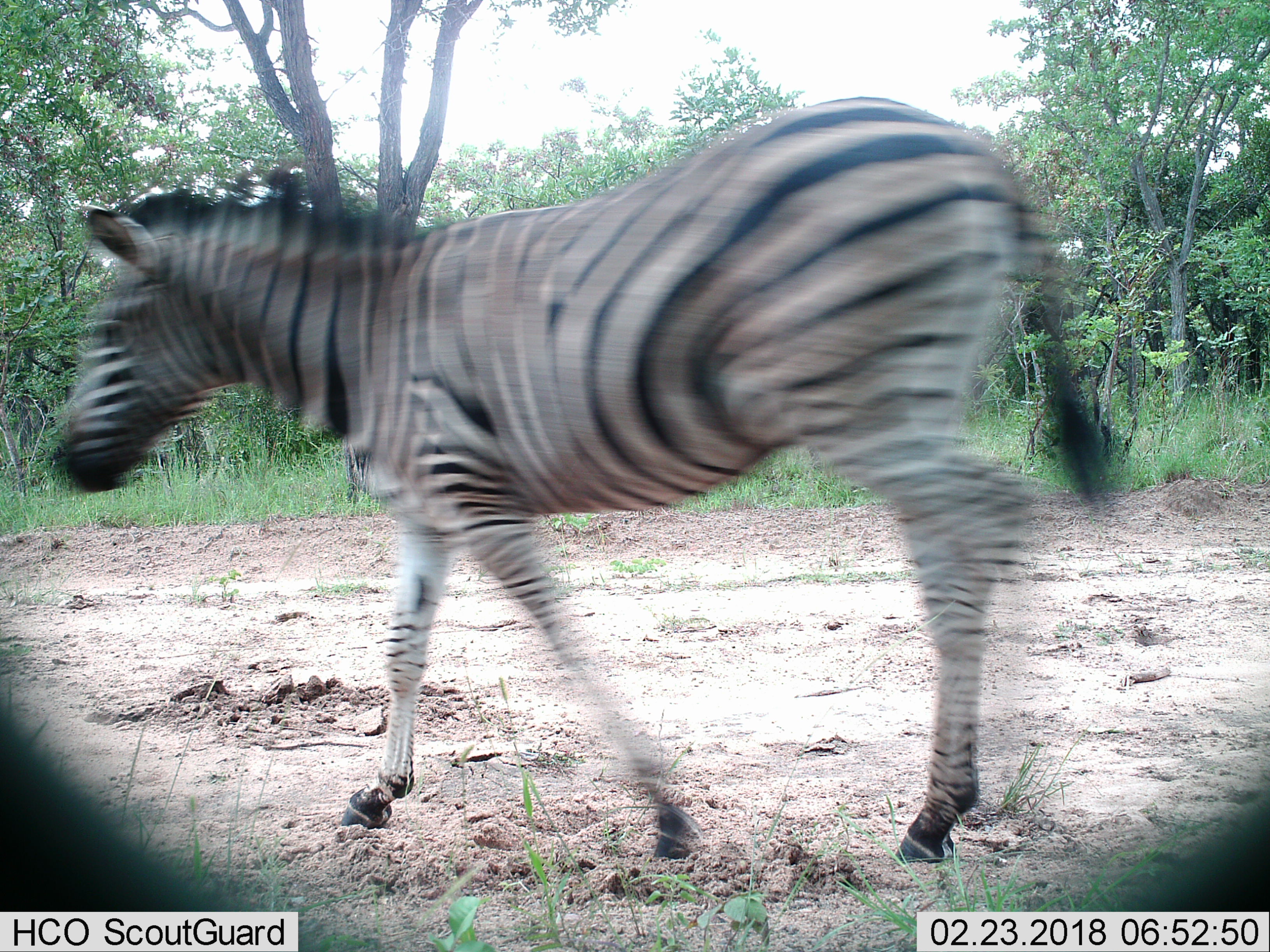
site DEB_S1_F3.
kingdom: Animalia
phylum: Chordata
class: Mammalia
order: Perissodactyla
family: Equidae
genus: Equus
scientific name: Equus quagga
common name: plains zebra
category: zebraplains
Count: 1.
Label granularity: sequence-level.